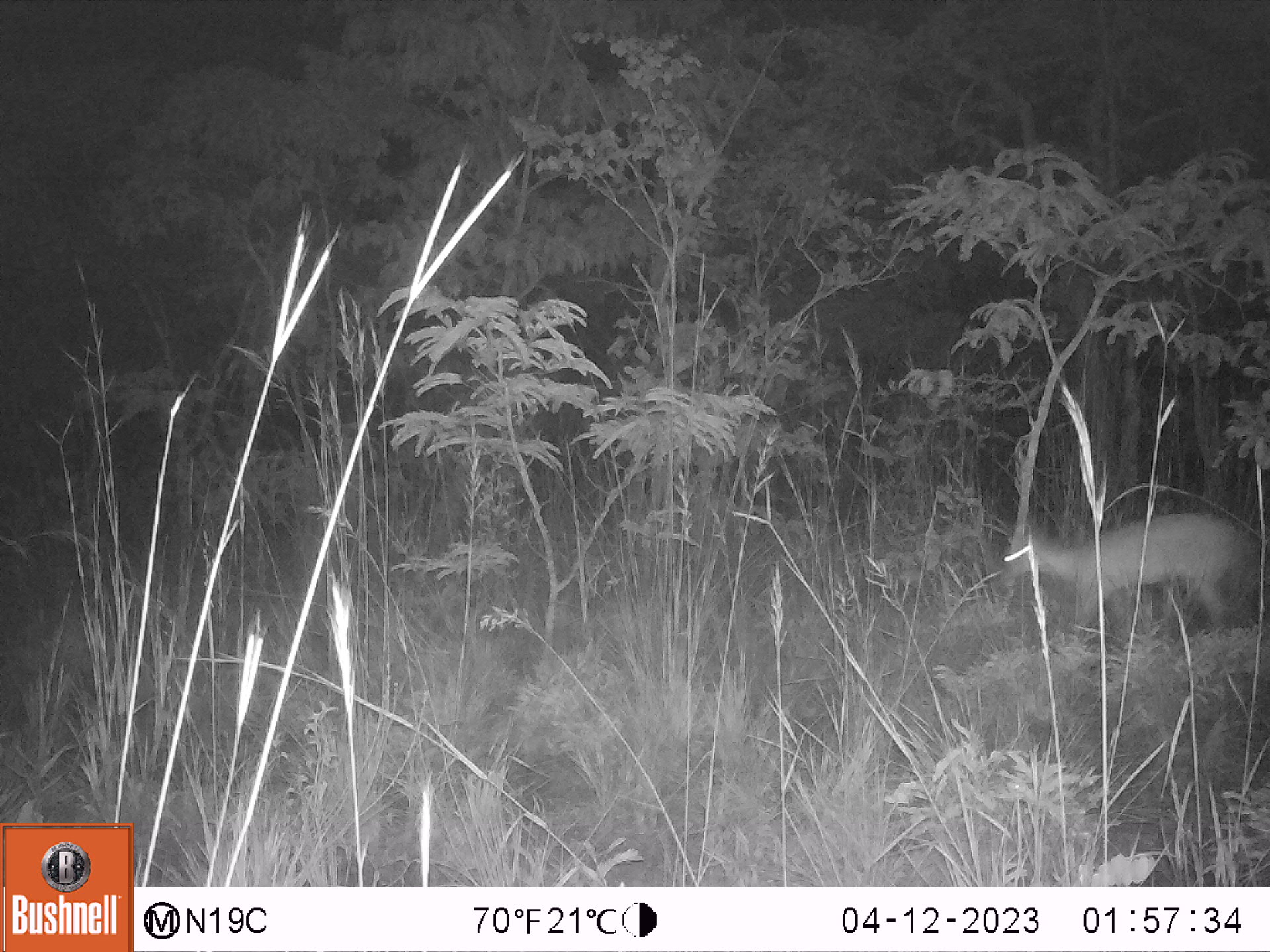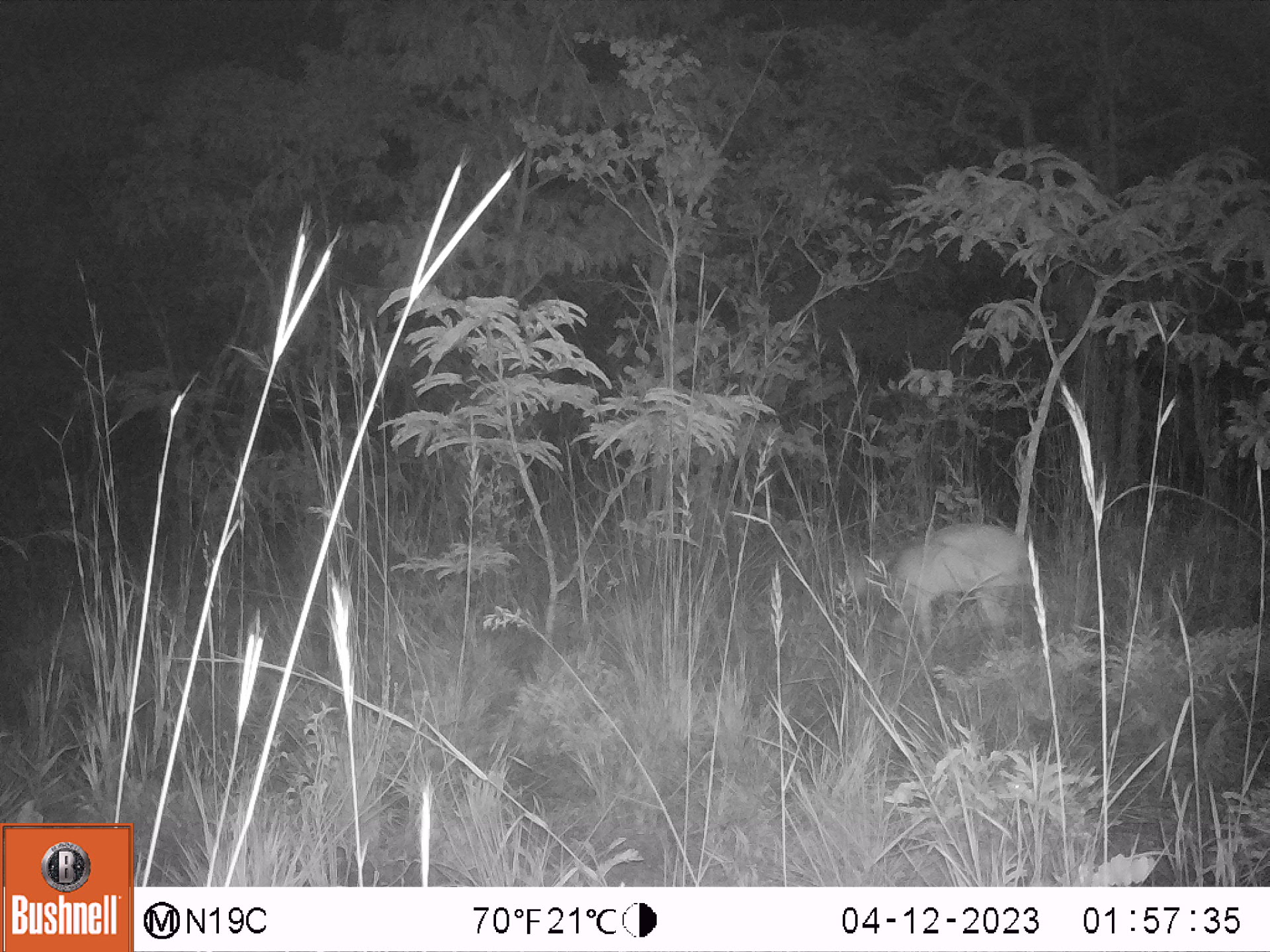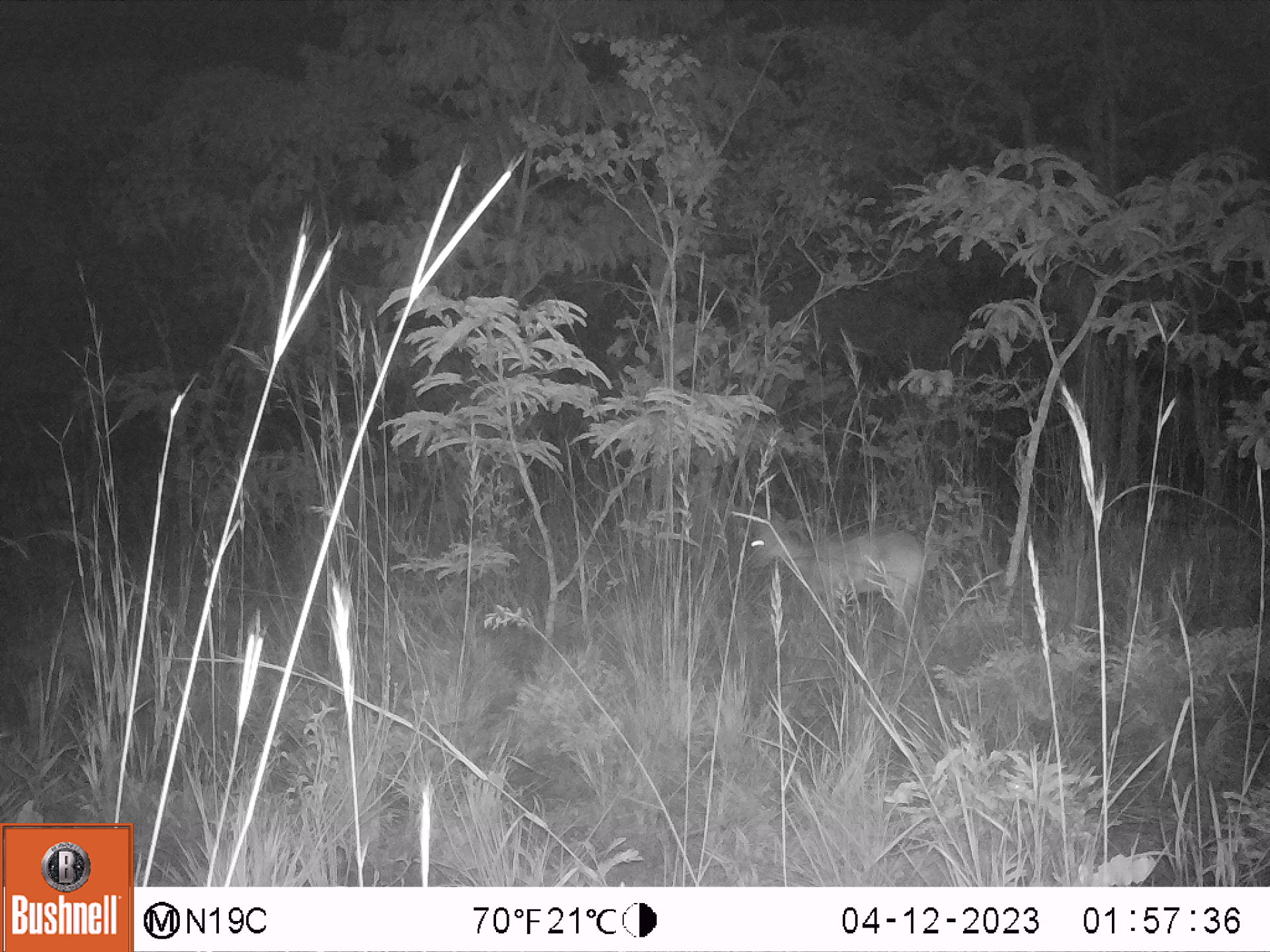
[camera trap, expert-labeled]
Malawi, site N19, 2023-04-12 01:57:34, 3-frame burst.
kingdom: Animalia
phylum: Chordata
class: Mammalia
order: Artiodactyla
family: Bovidae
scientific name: Antilopinae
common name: small antelope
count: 1